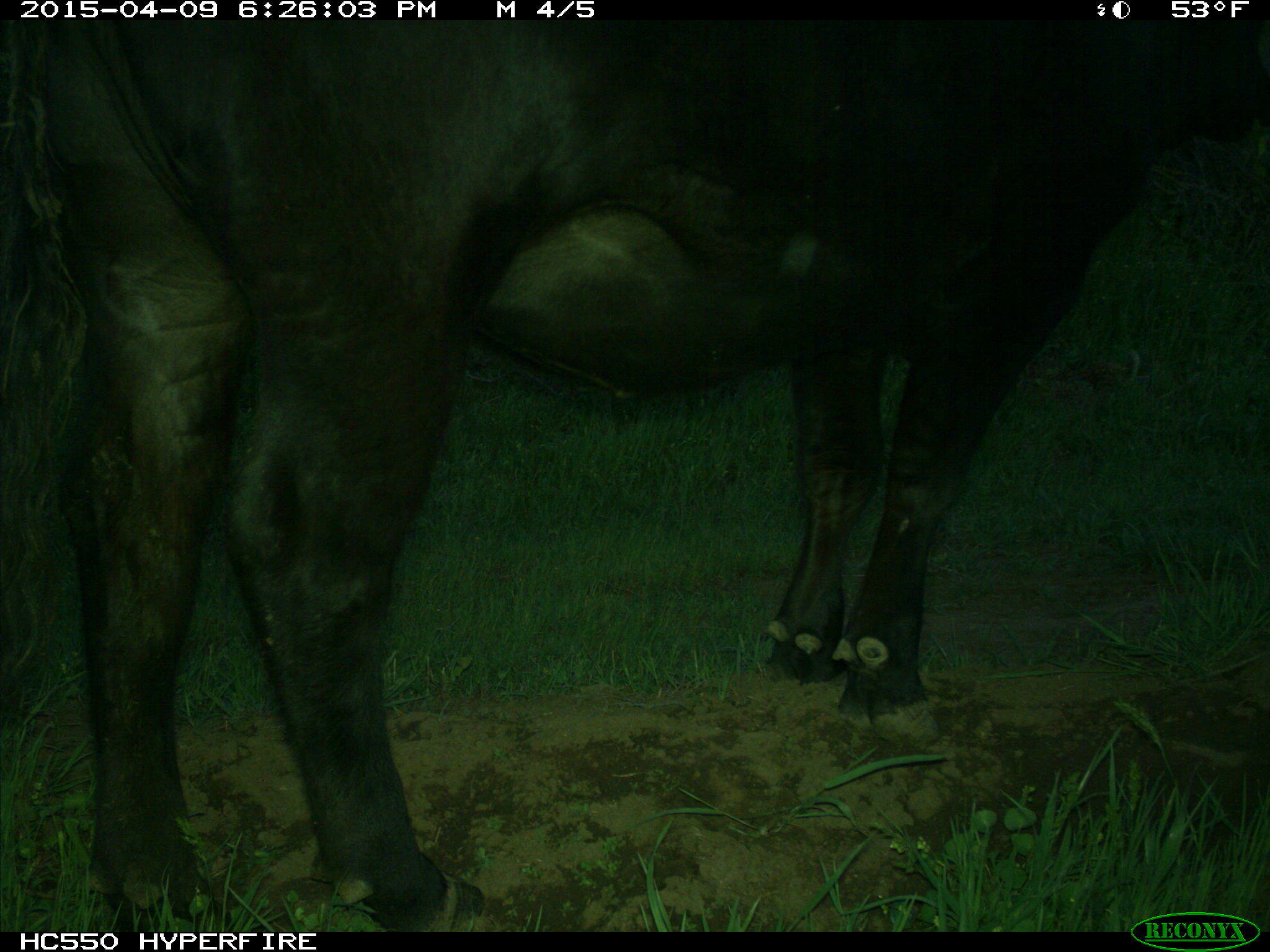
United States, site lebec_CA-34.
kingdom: Animalia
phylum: Chordata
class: Mammalia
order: Artiodactyla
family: Bovidae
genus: Bos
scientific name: Bos taurus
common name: domestic cow